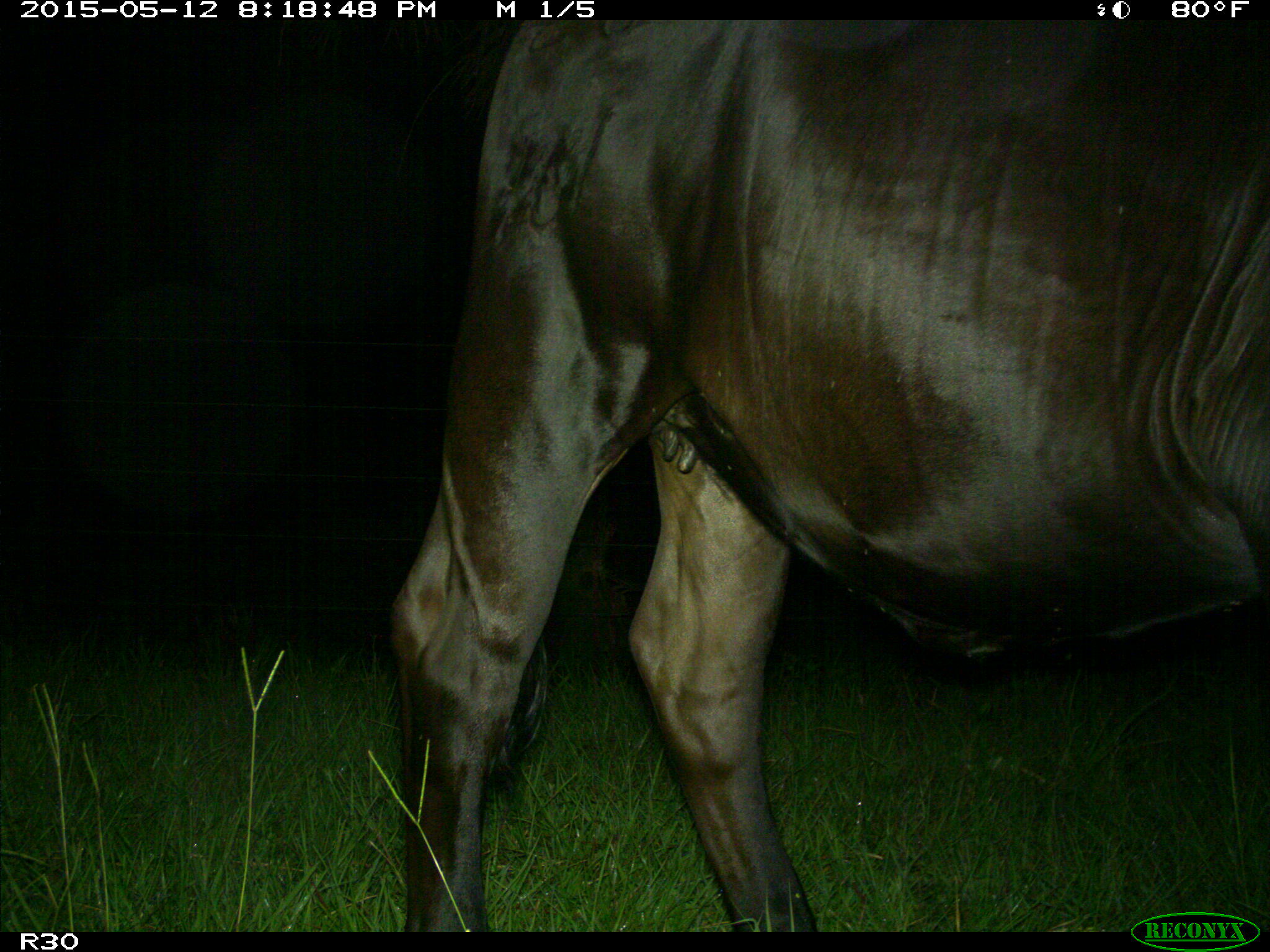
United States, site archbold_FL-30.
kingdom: Animalia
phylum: Chordata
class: Mammalia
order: Artiodactyla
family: Bovidae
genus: Bos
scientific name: Bos taurus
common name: domestic cow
Bos taurus (domestic cow).